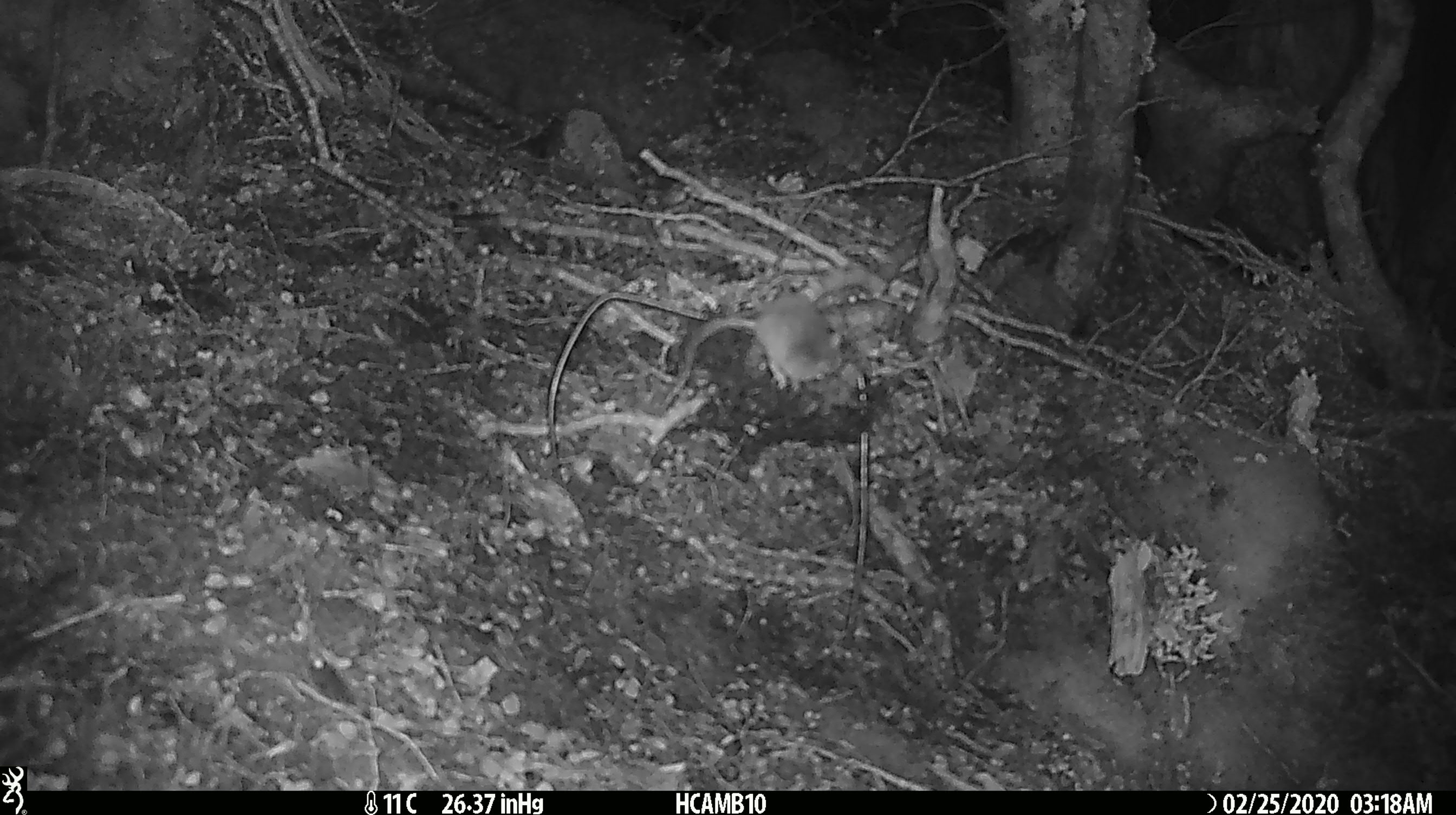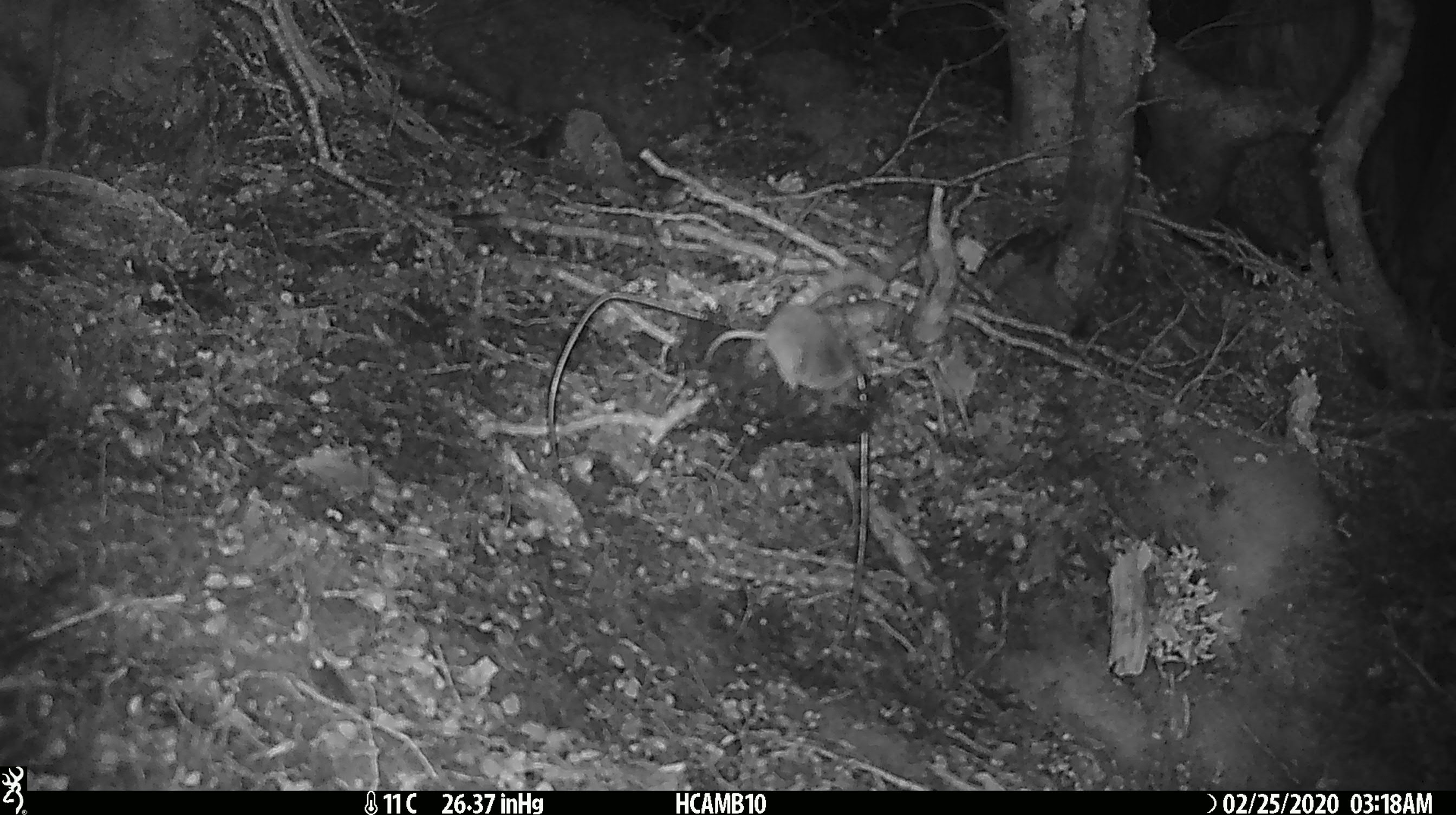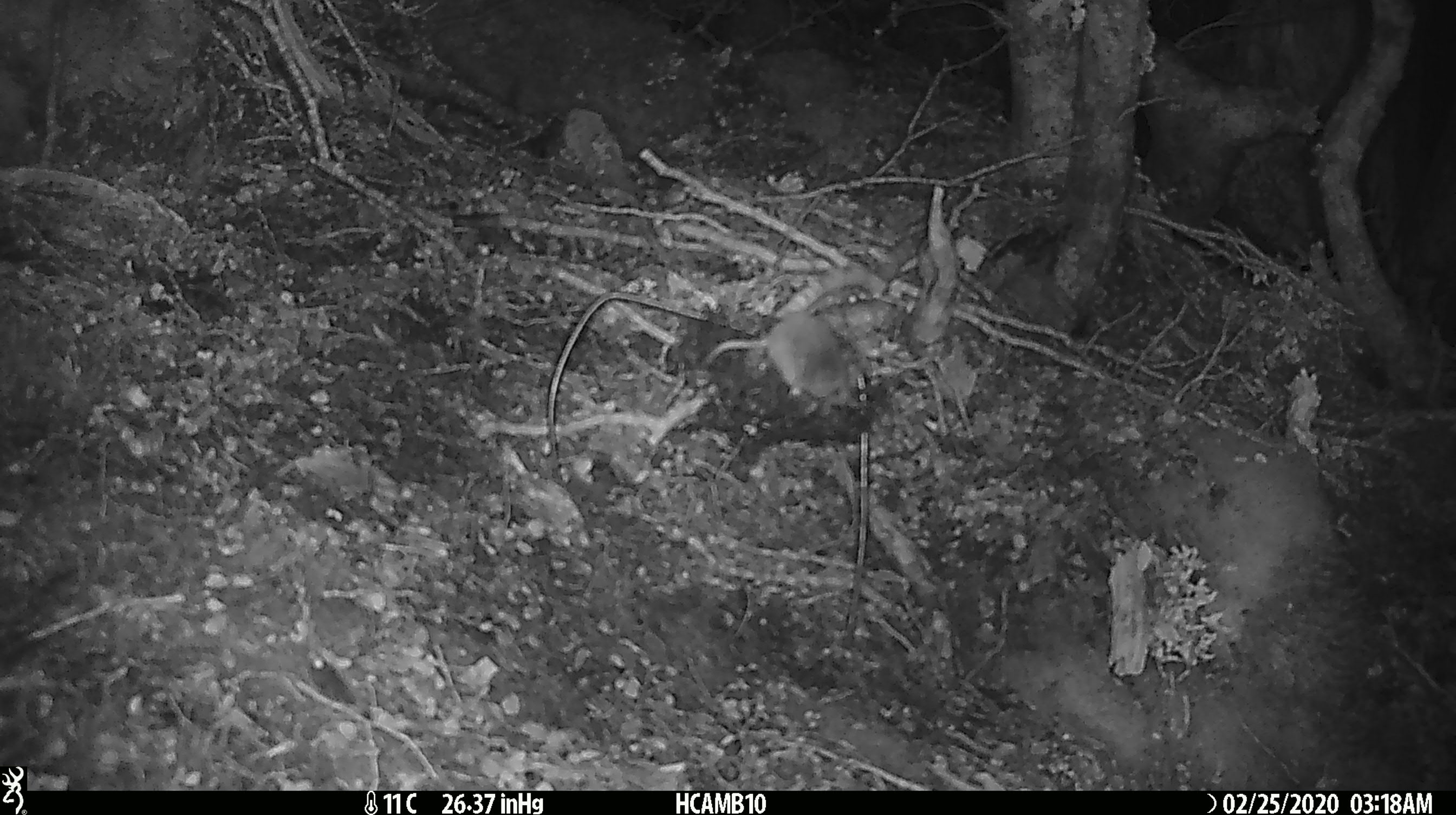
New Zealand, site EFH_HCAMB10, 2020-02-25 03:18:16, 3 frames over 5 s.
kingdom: Animalia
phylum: Chordata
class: Mammalia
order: Rodentia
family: Muridae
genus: Mus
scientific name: Mus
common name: mouse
Mouse (Mus).